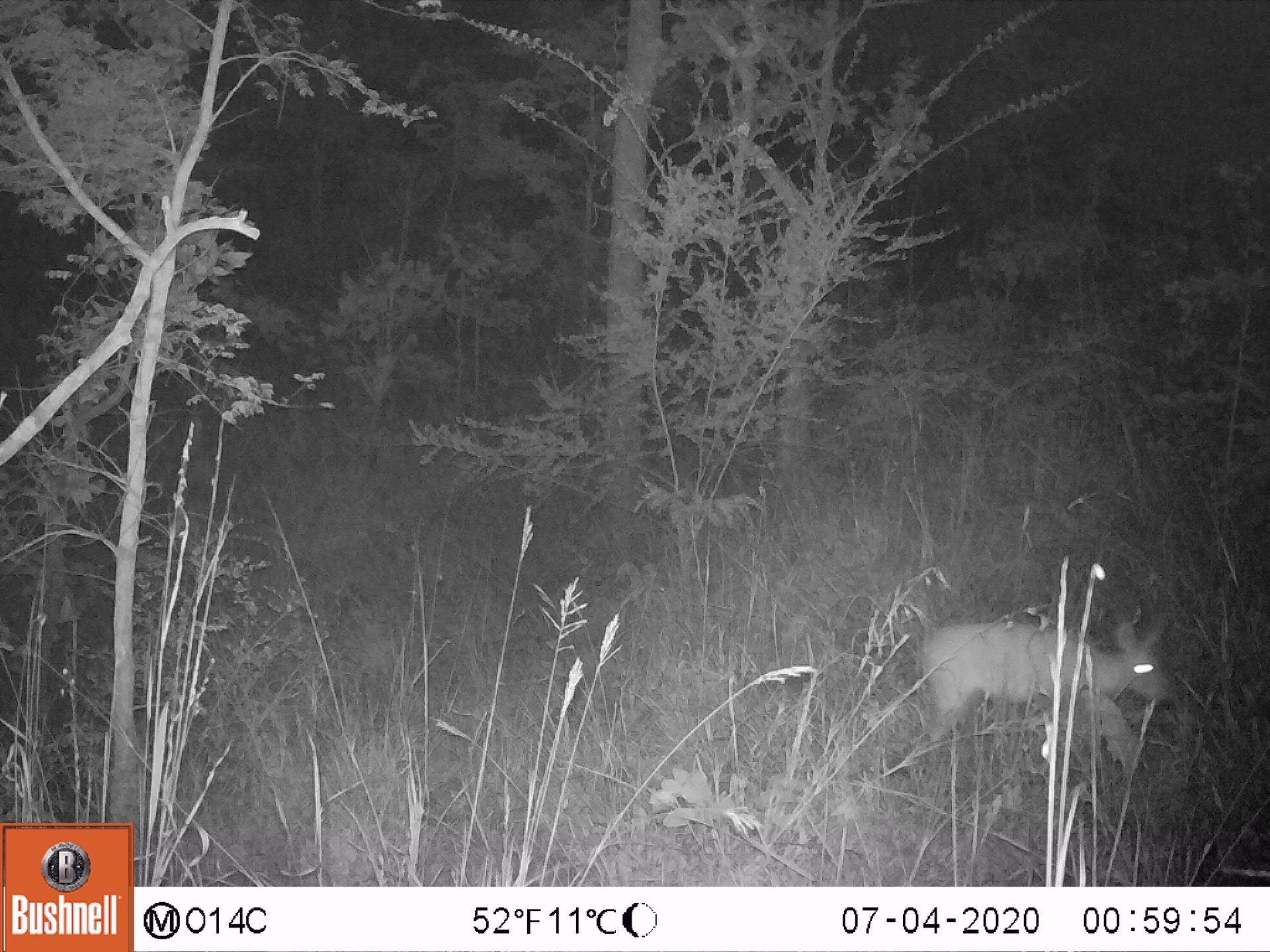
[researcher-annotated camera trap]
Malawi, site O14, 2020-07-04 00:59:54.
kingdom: Animalia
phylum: Chordata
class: Mammalia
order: Artiodactyla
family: Bovidae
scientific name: Antilopinae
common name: small antelope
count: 1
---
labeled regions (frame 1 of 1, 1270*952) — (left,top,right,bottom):
small antelope: (871,582,1191,797)